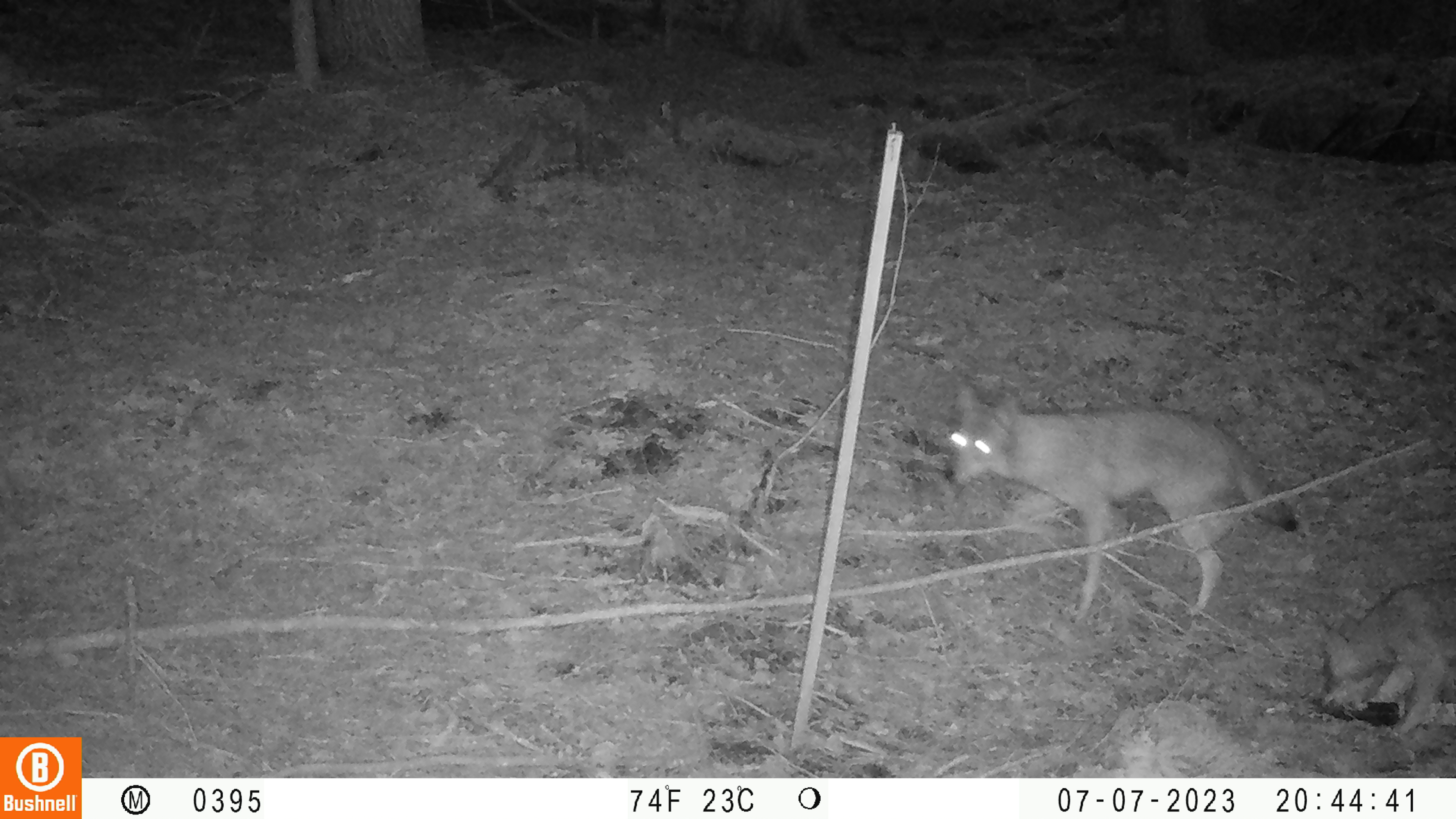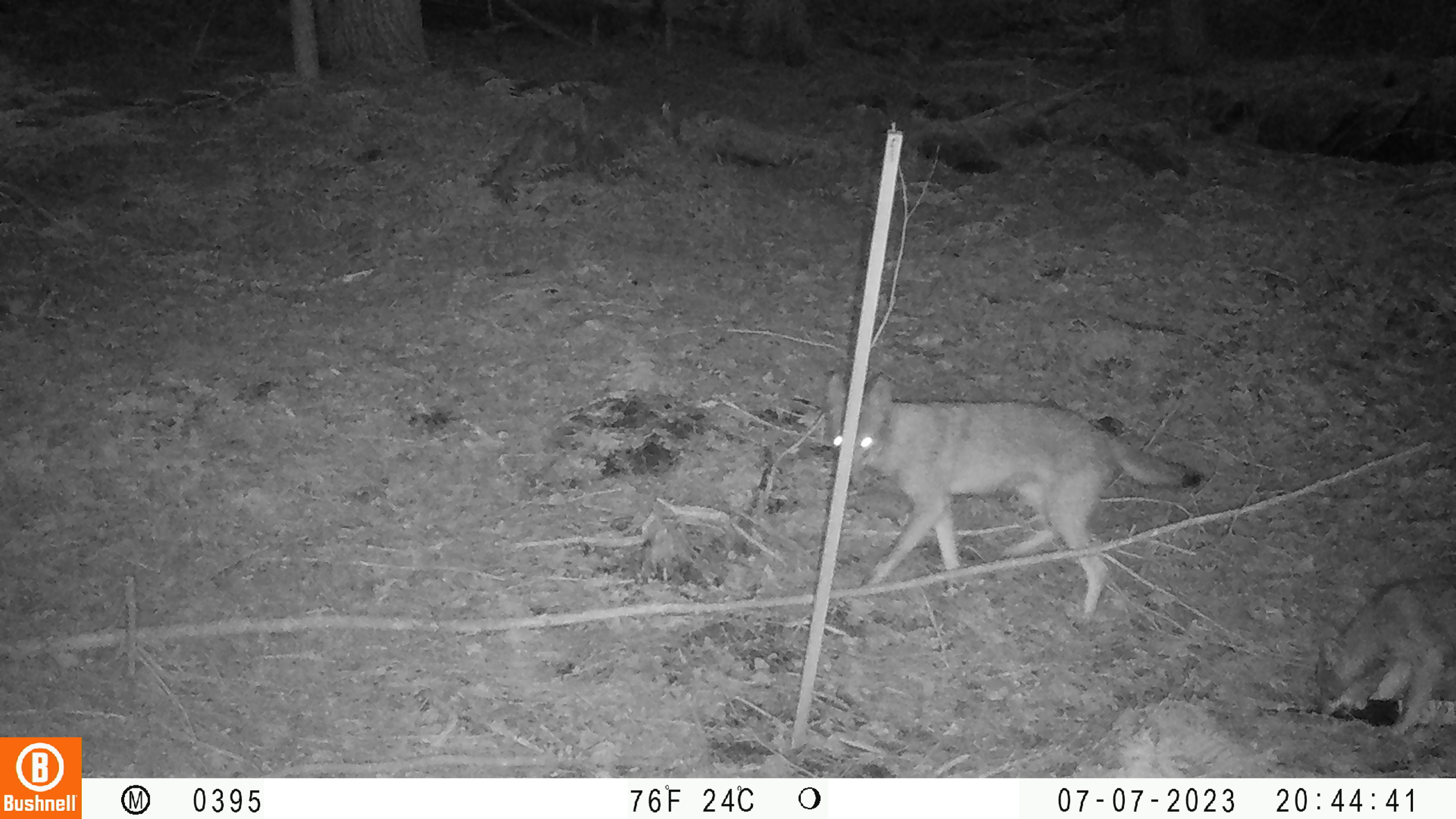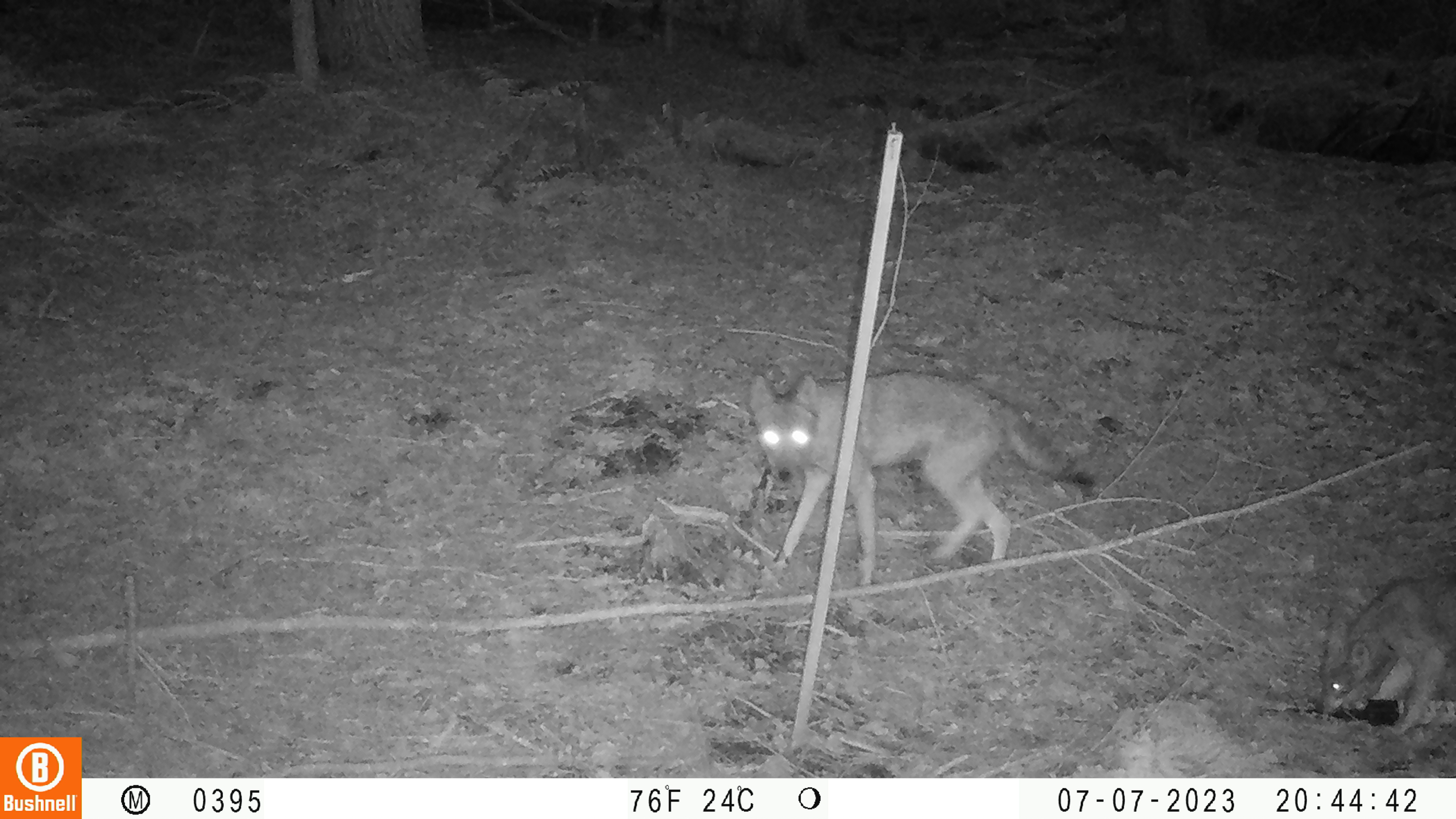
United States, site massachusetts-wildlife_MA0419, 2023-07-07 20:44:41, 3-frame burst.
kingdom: Animalia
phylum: Chordata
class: Mammalia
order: Carnivora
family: Canidae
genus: Urocyon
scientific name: Urocyon cinereoargenteus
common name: gray fox